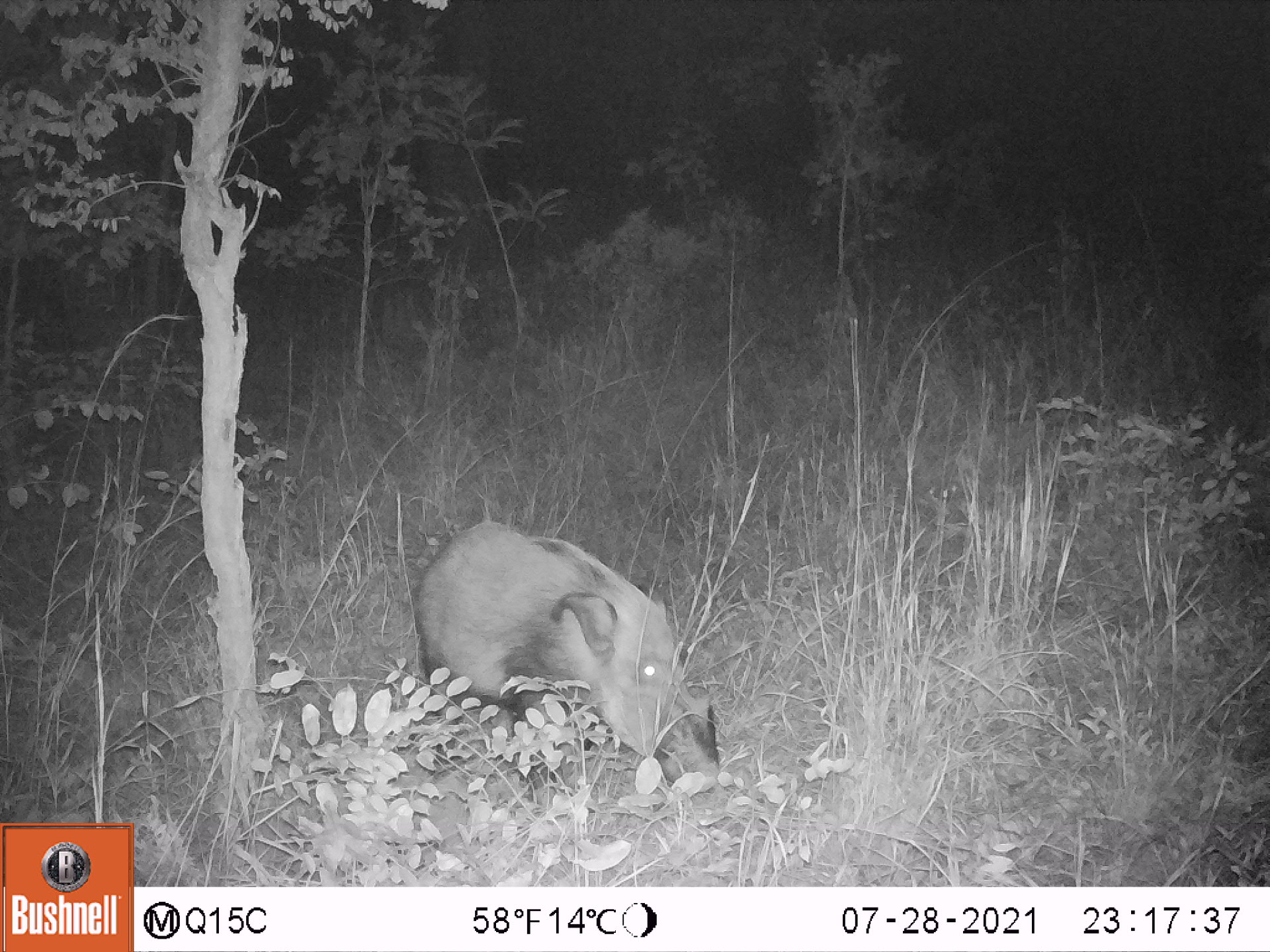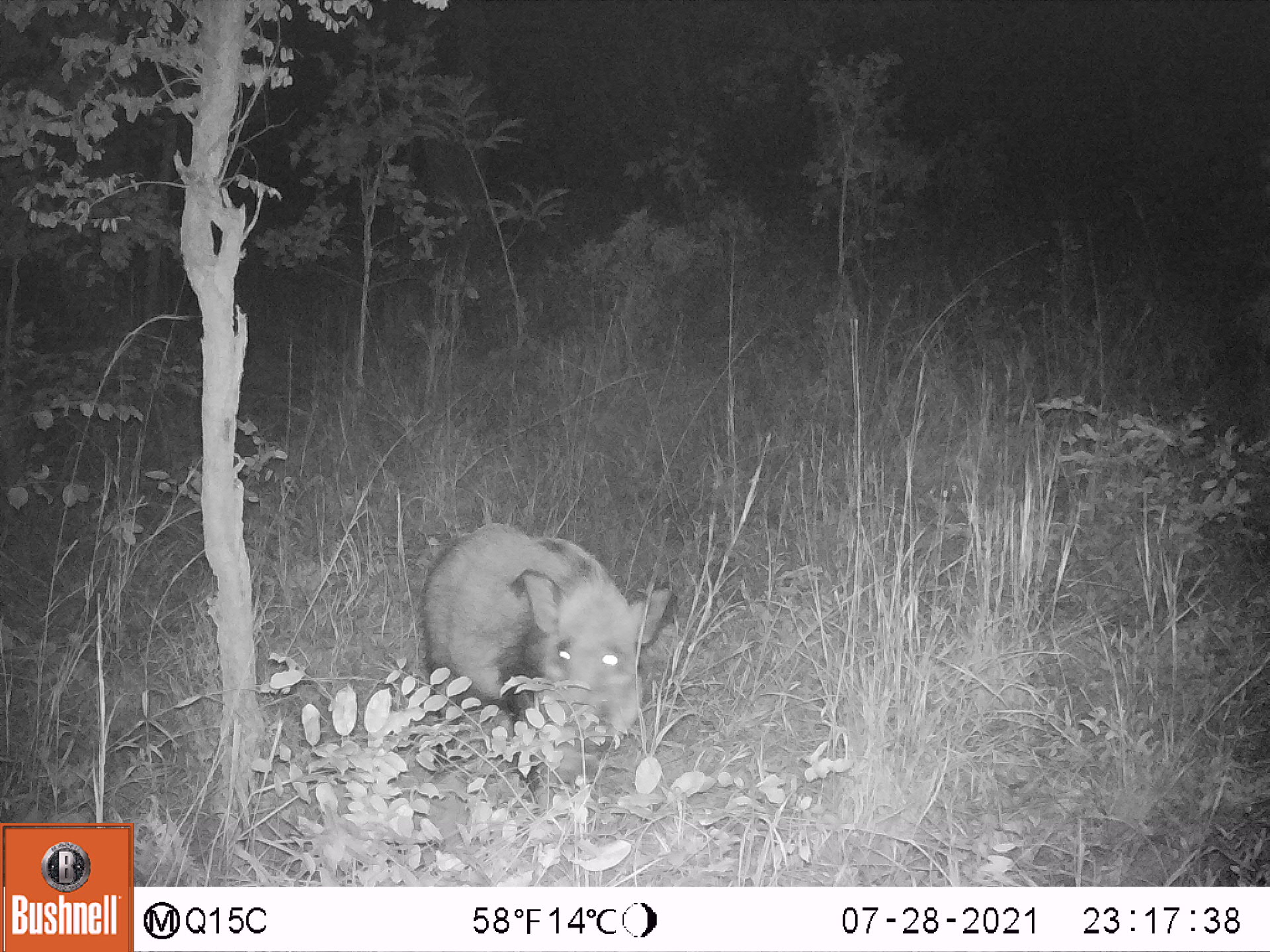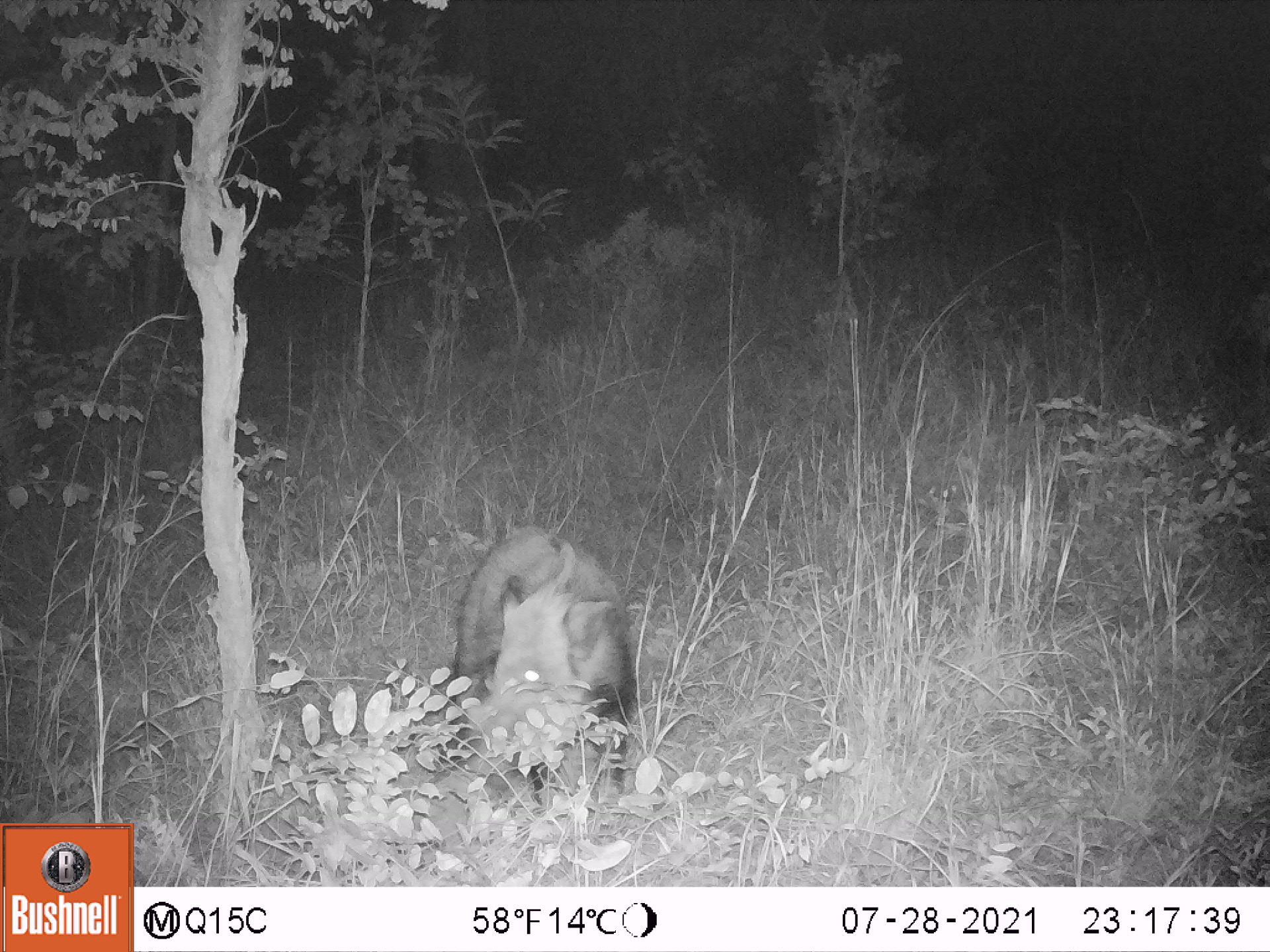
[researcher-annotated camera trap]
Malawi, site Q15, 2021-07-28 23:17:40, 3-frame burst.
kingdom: Animalia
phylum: Chordata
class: Mammalia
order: Artiodactyla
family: Suidae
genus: Potamochoerus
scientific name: Potamochoerus larvatus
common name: bushpig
Bushpig (Potamochoerus larvatus), count 1.